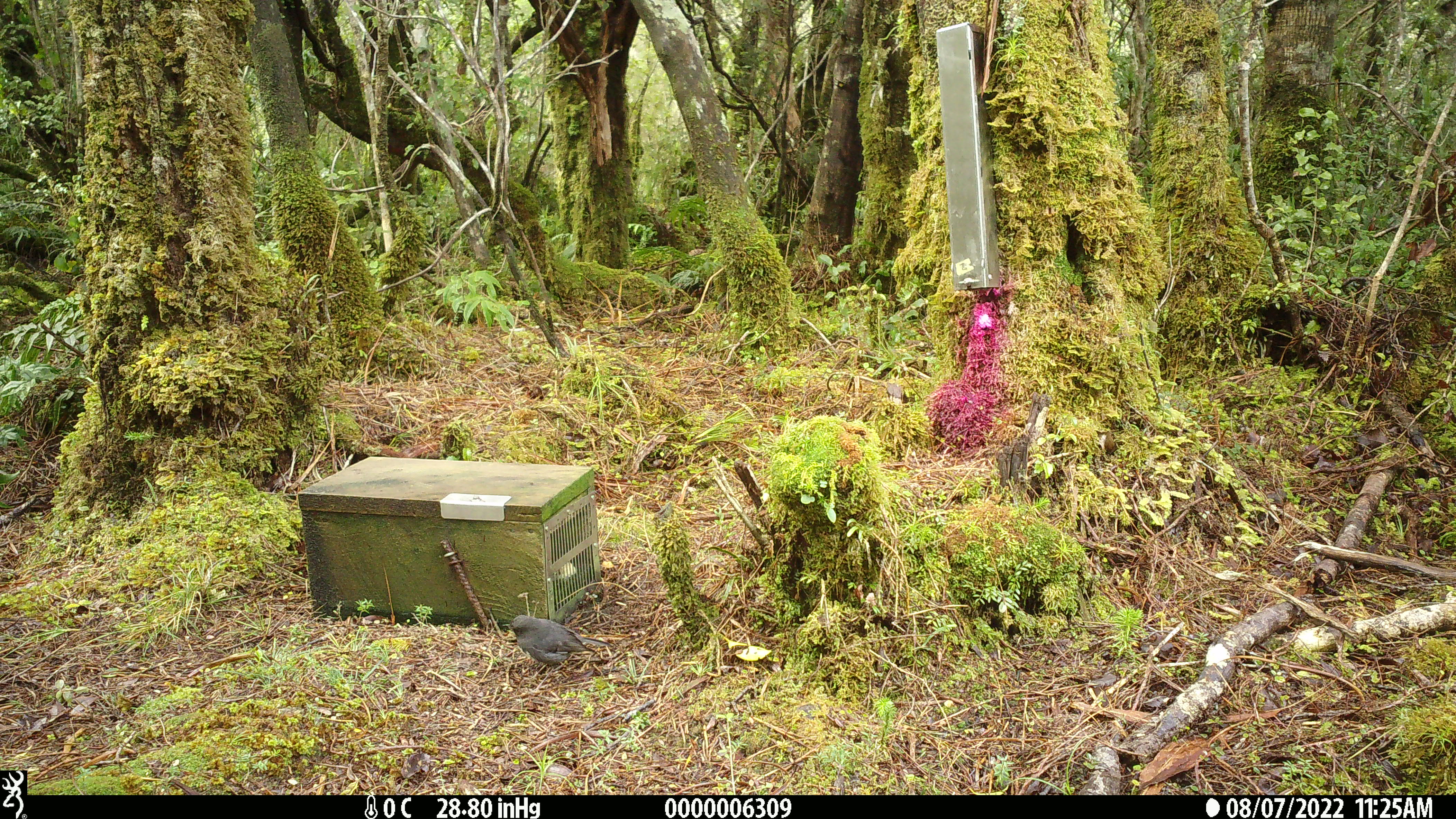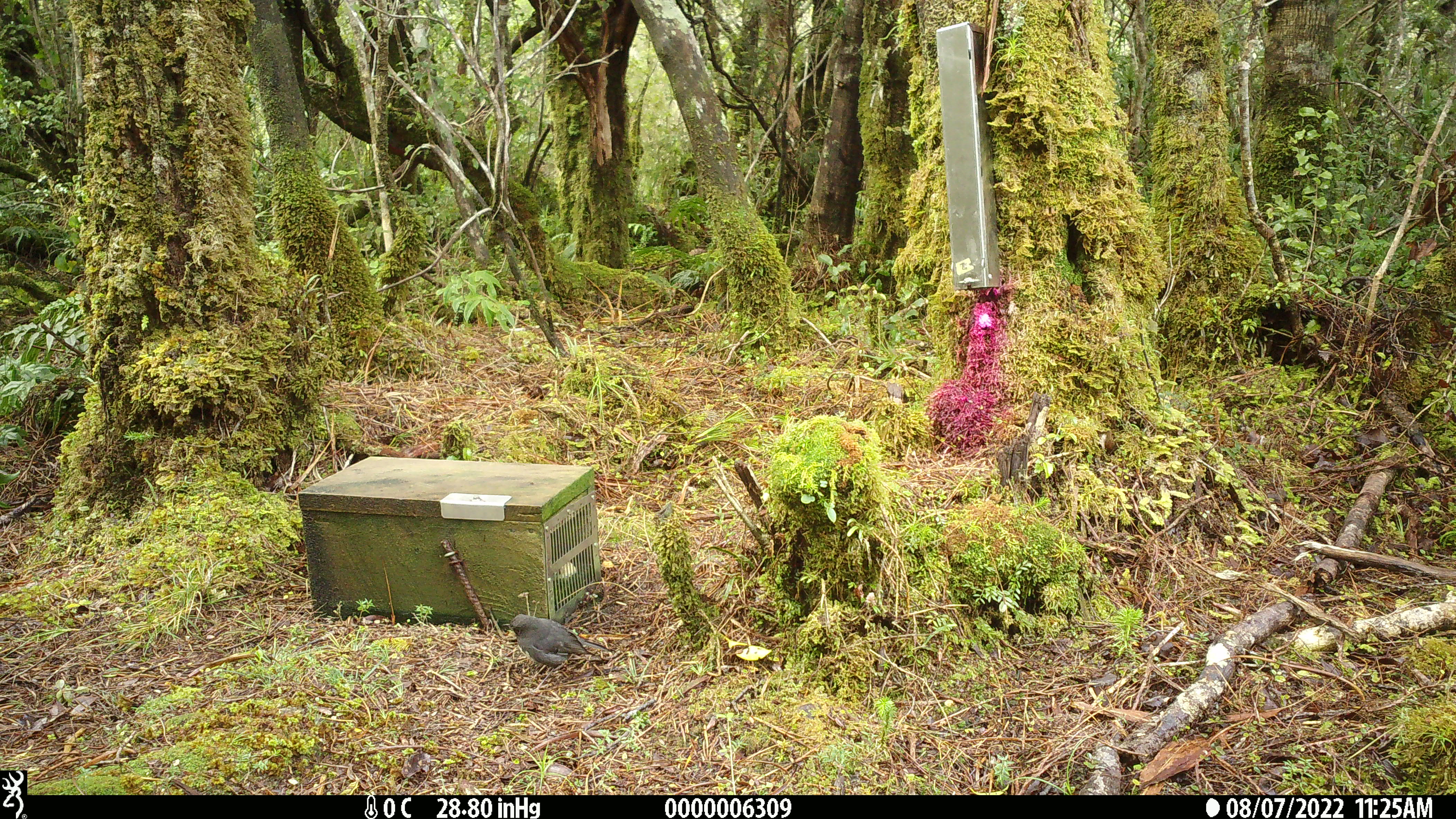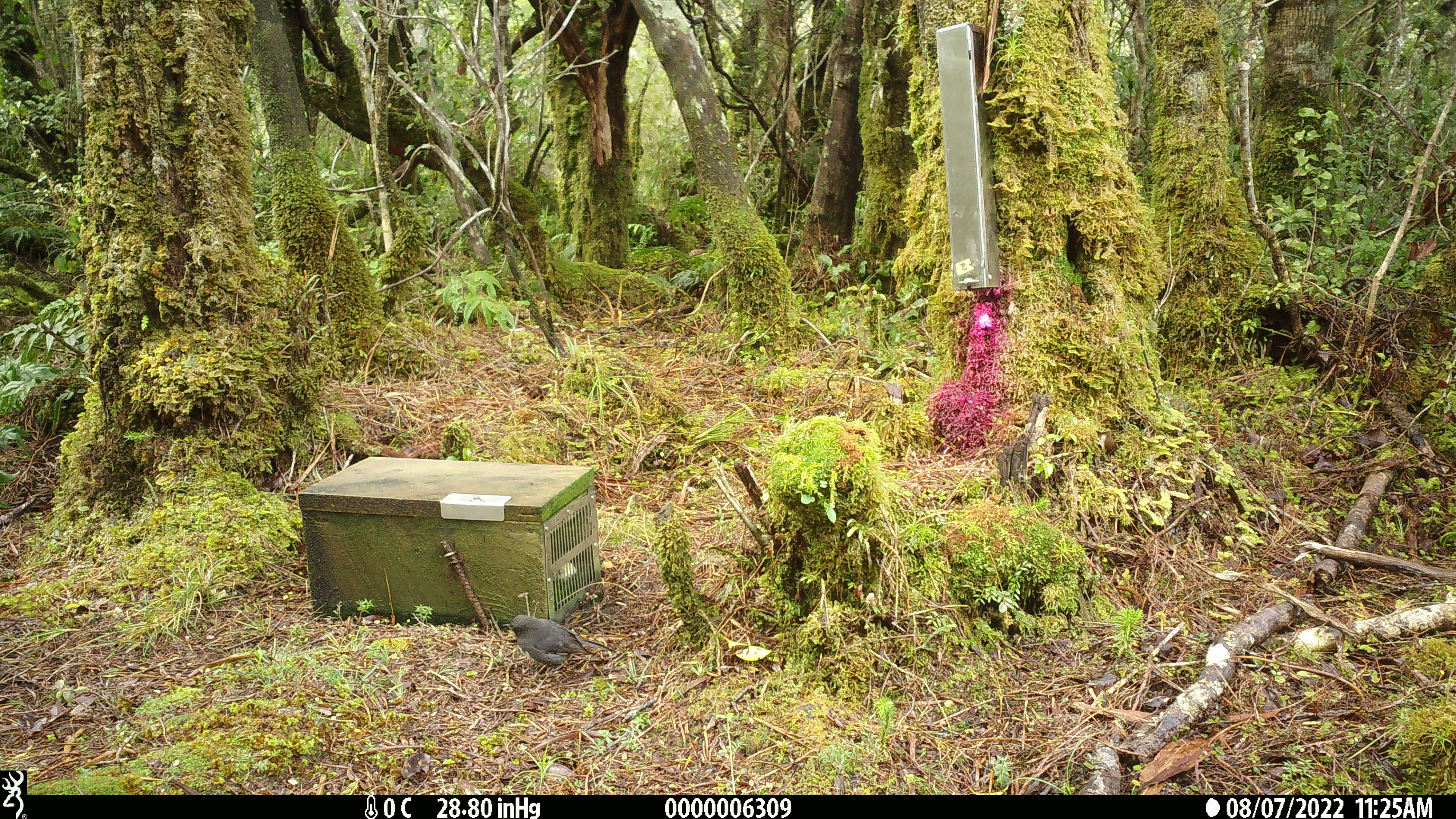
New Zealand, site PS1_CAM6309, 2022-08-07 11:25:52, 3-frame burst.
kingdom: Animalia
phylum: Chordata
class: Aves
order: Passeriformes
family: Petroicidae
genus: Petroica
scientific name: Petroica australis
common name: new zealand robin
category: robin